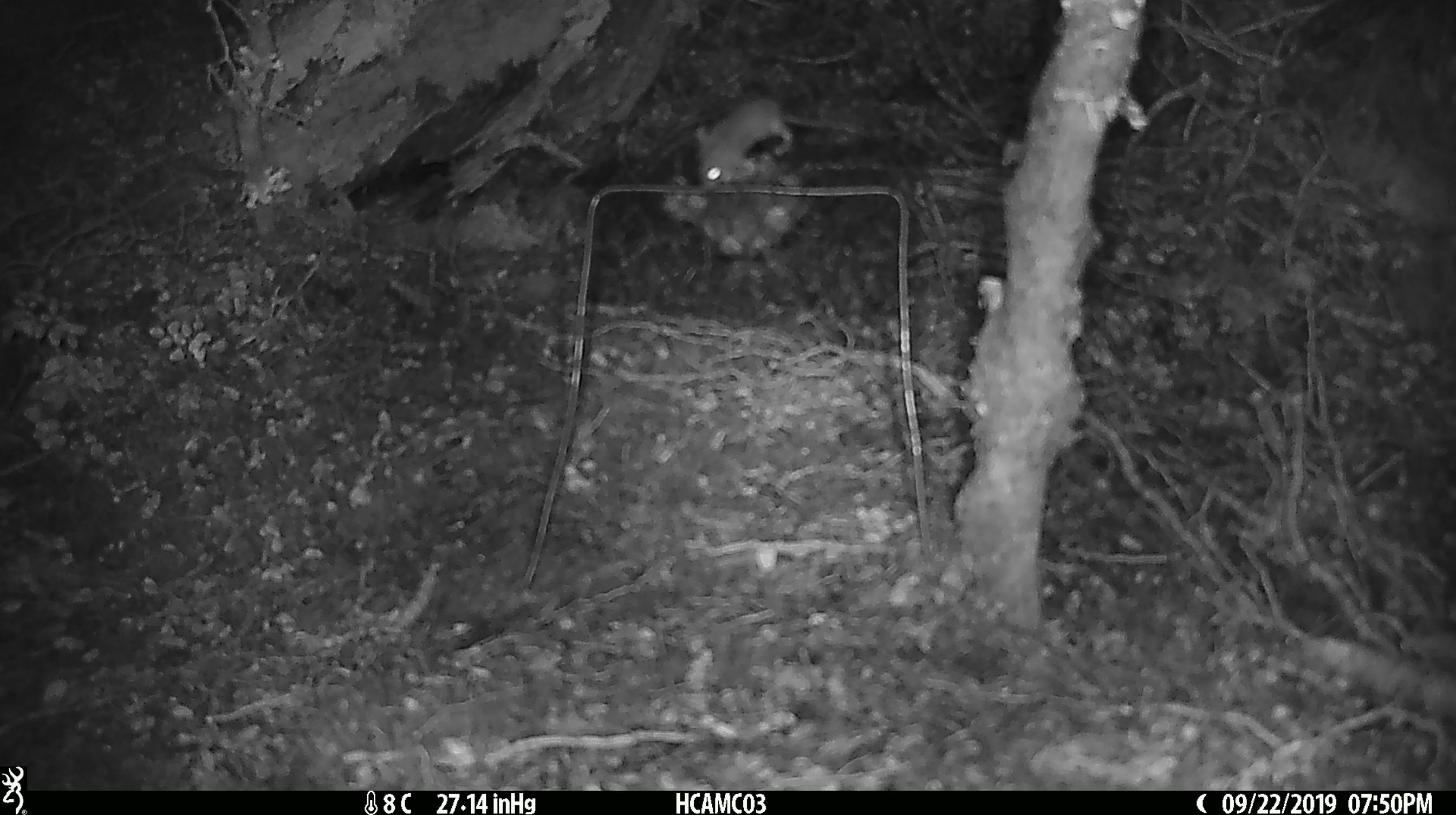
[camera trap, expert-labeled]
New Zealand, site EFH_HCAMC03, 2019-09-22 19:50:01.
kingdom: Animalia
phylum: Chordata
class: Mammalia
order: Rodentia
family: Muridae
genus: Mus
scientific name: Mus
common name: mouse